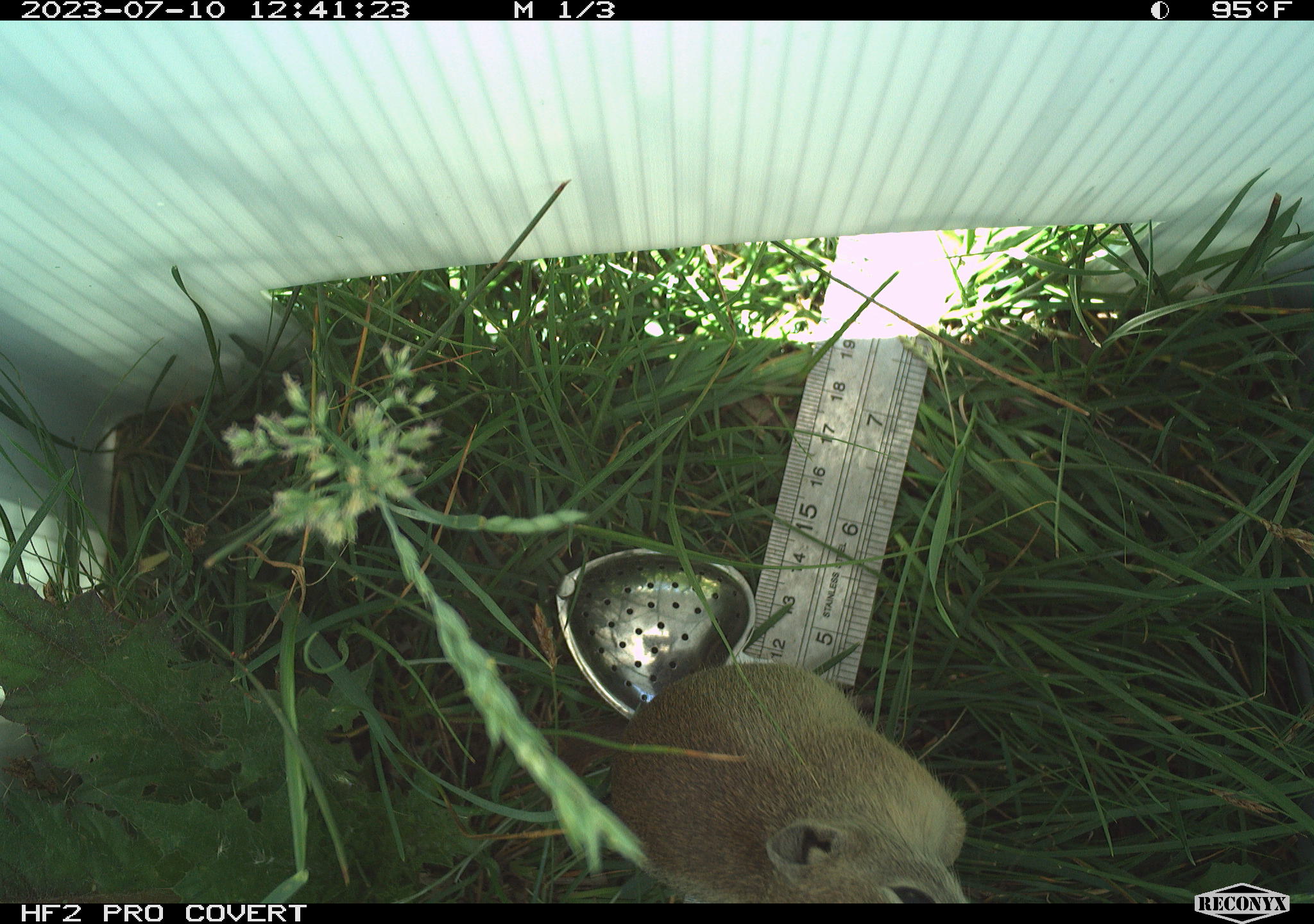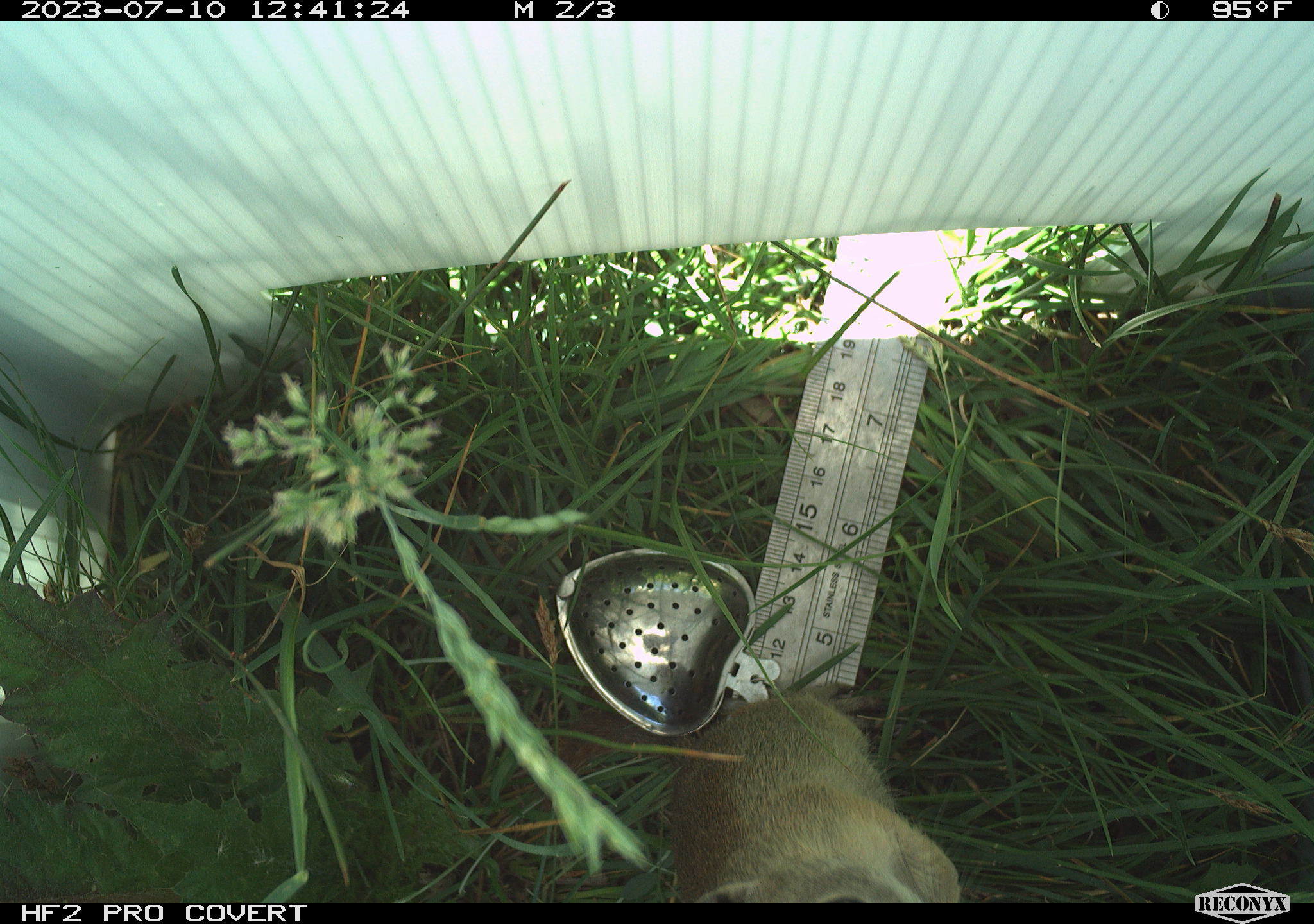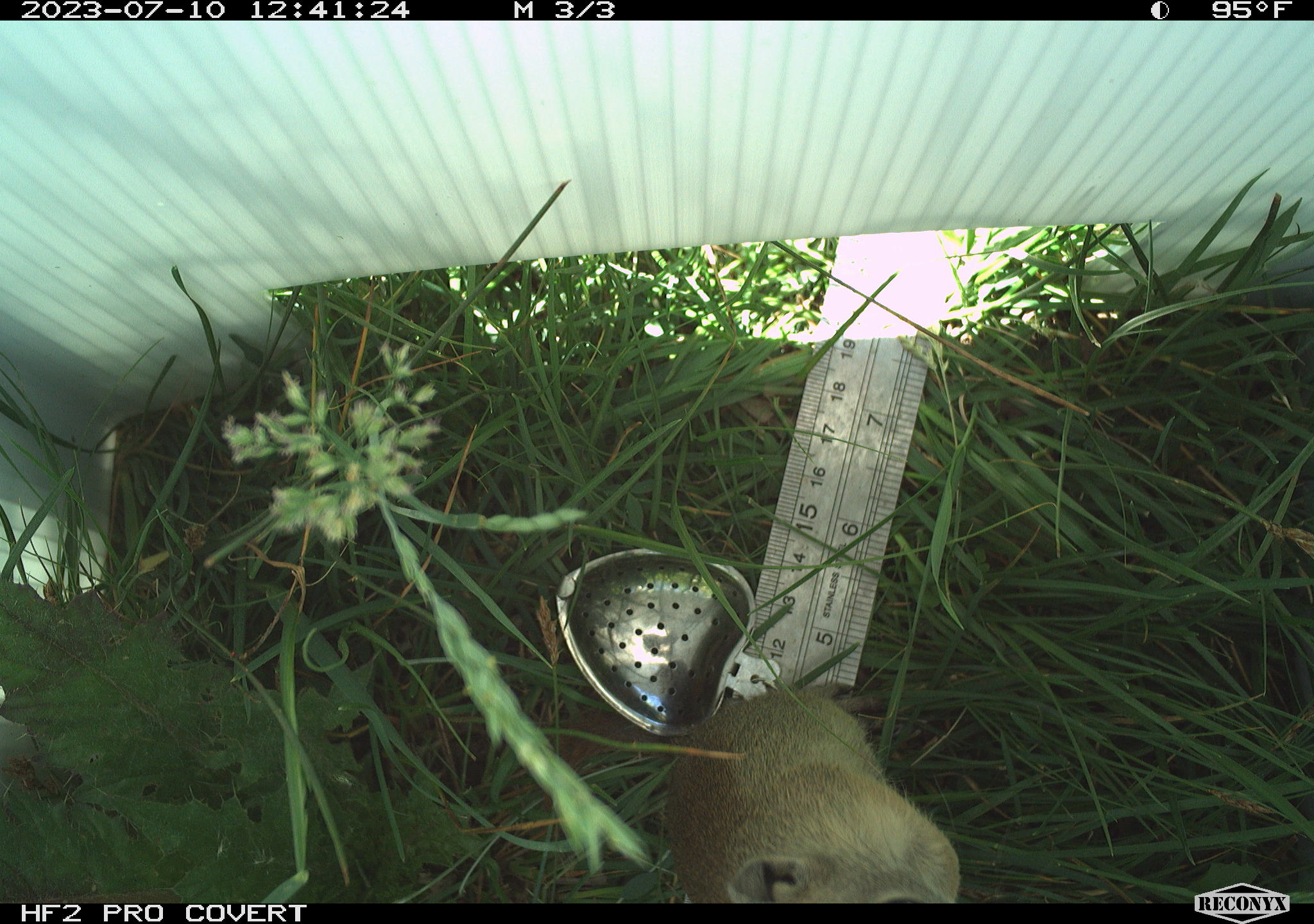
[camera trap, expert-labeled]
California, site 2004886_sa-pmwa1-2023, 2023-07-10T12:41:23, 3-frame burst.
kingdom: Animalia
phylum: Chordata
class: Mammalia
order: Rodentia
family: Sciuridae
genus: Urocitellus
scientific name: Urocitellus beldingi beldingi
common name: belding's ground squirrel